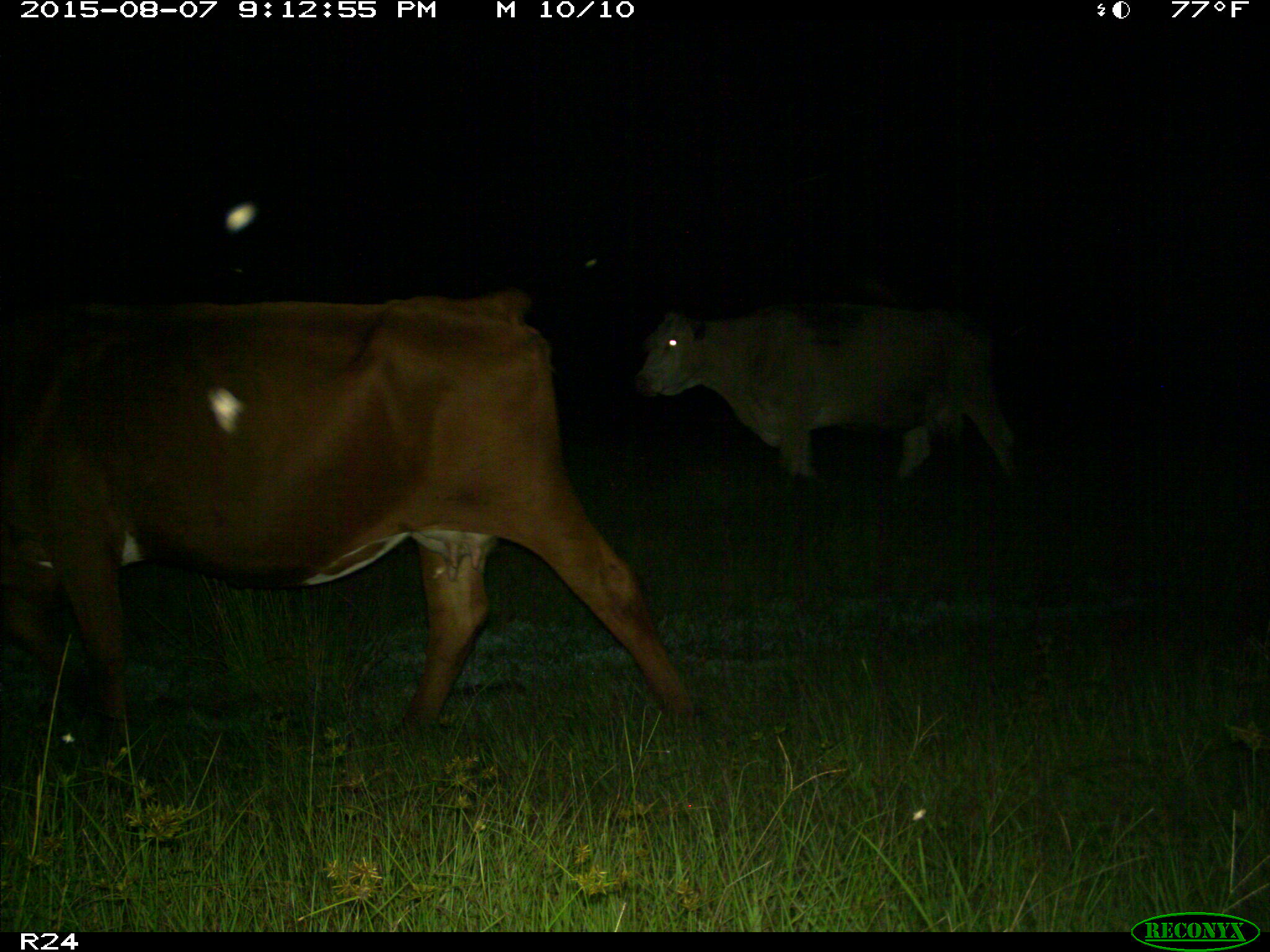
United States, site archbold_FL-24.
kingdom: Animalia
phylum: Chordata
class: Mammalia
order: Artiodactyla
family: Bovidae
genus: Bos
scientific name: Bos taurus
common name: domestic cow